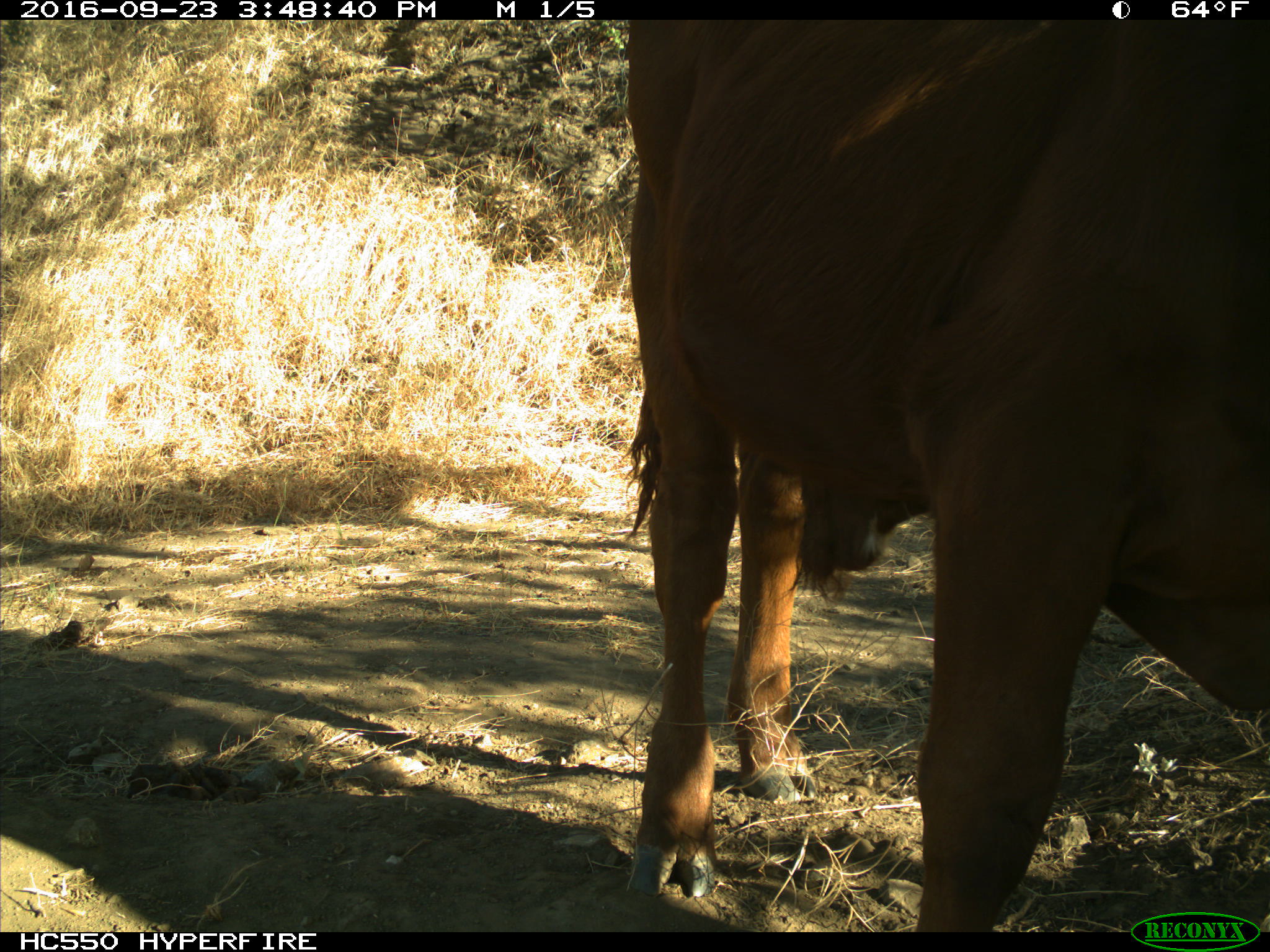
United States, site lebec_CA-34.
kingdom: Animalia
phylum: Chordata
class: Mammalia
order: Artiodactyla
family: Bovidae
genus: Bos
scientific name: Bos taurus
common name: domestic cow